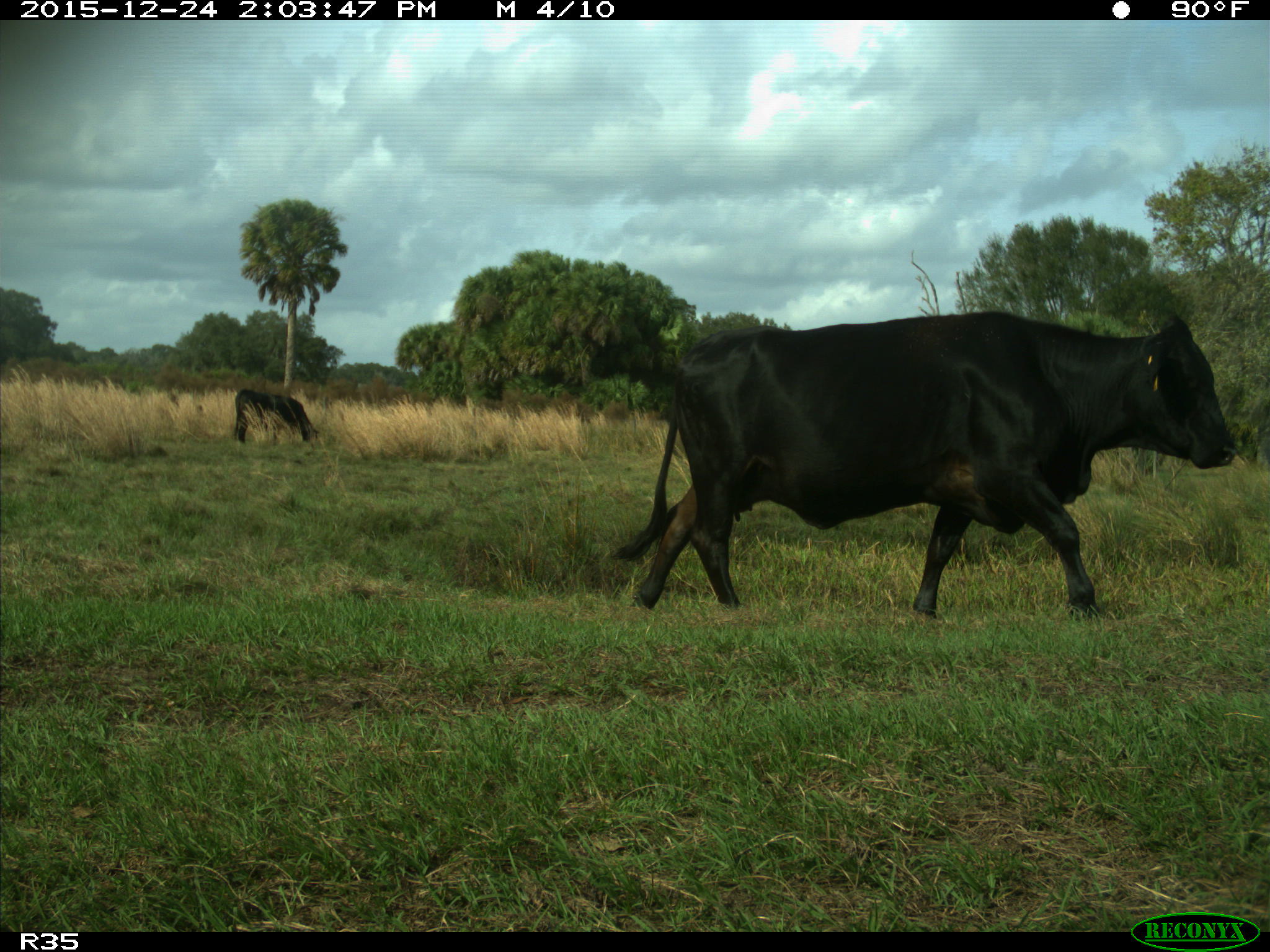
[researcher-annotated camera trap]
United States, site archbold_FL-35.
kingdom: Animalia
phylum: Chordata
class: Mammalia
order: Artiodactyla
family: Bovidae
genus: Bos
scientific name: Bos taurus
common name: domestic cow